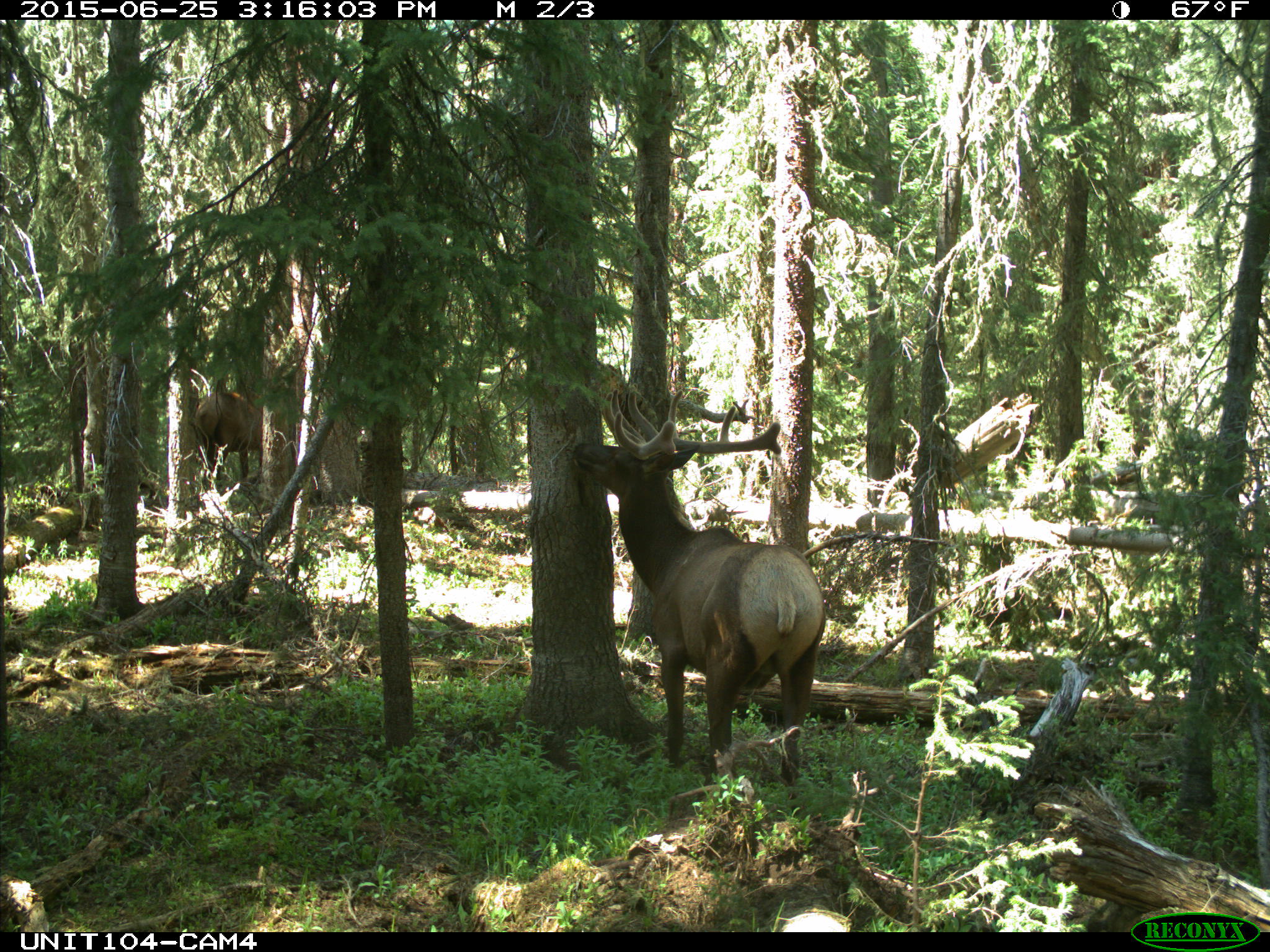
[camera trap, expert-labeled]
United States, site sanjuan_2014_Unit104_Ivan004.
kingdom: Animalia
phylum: Chordata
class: Mammalia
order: Artiodactyla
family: Cervidae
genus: Cervus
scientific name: Cervus elaphus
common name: red deer